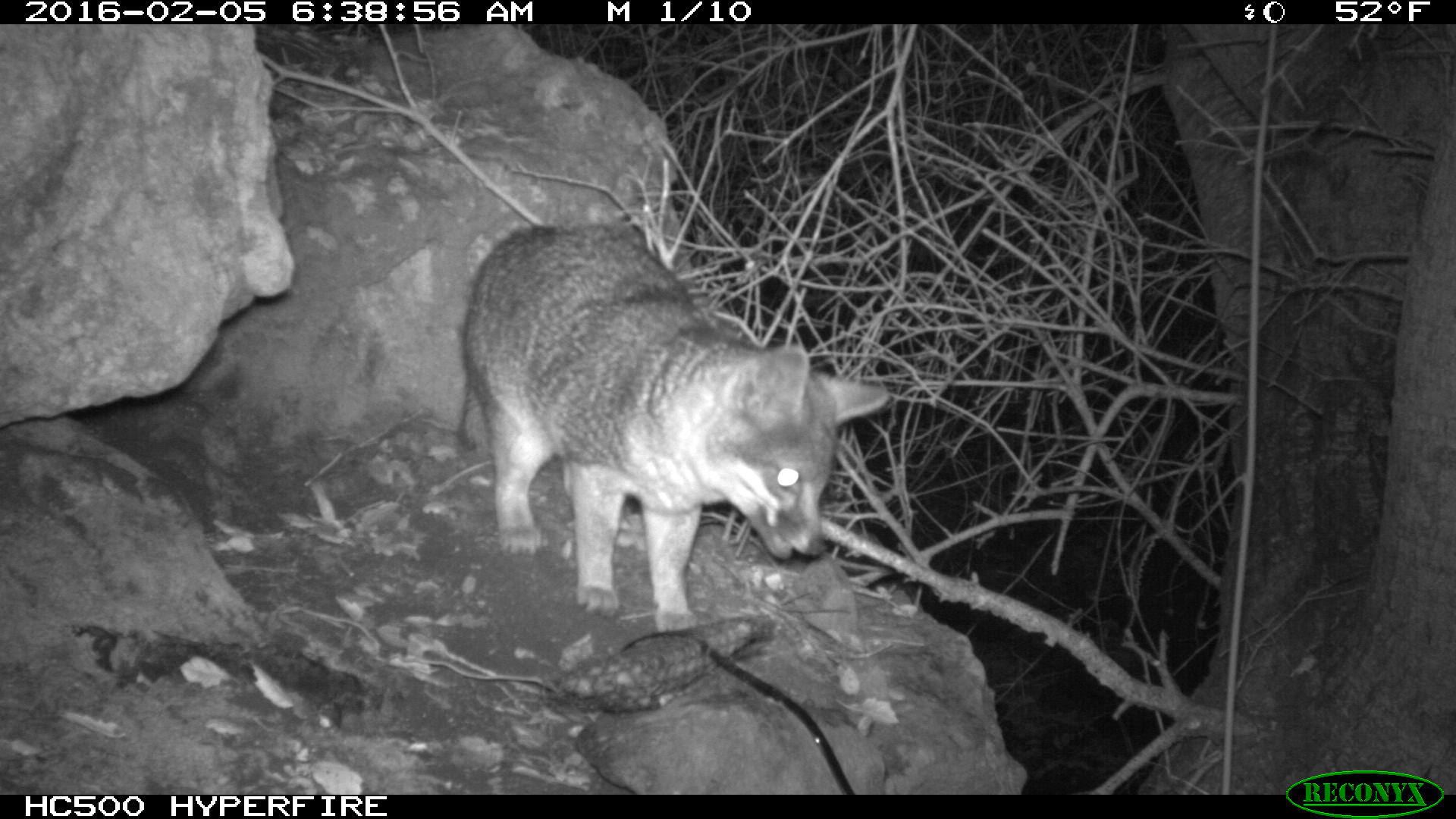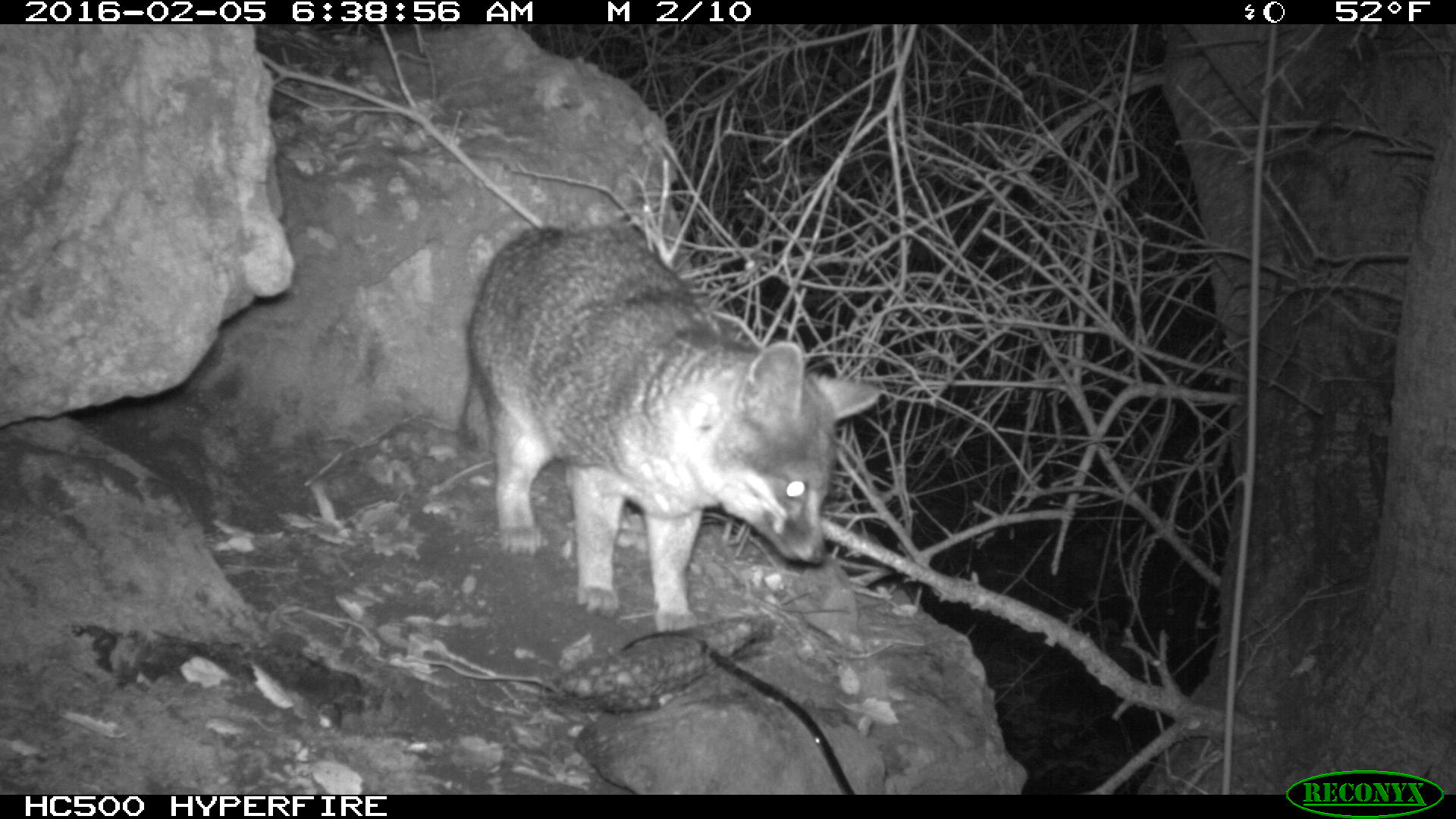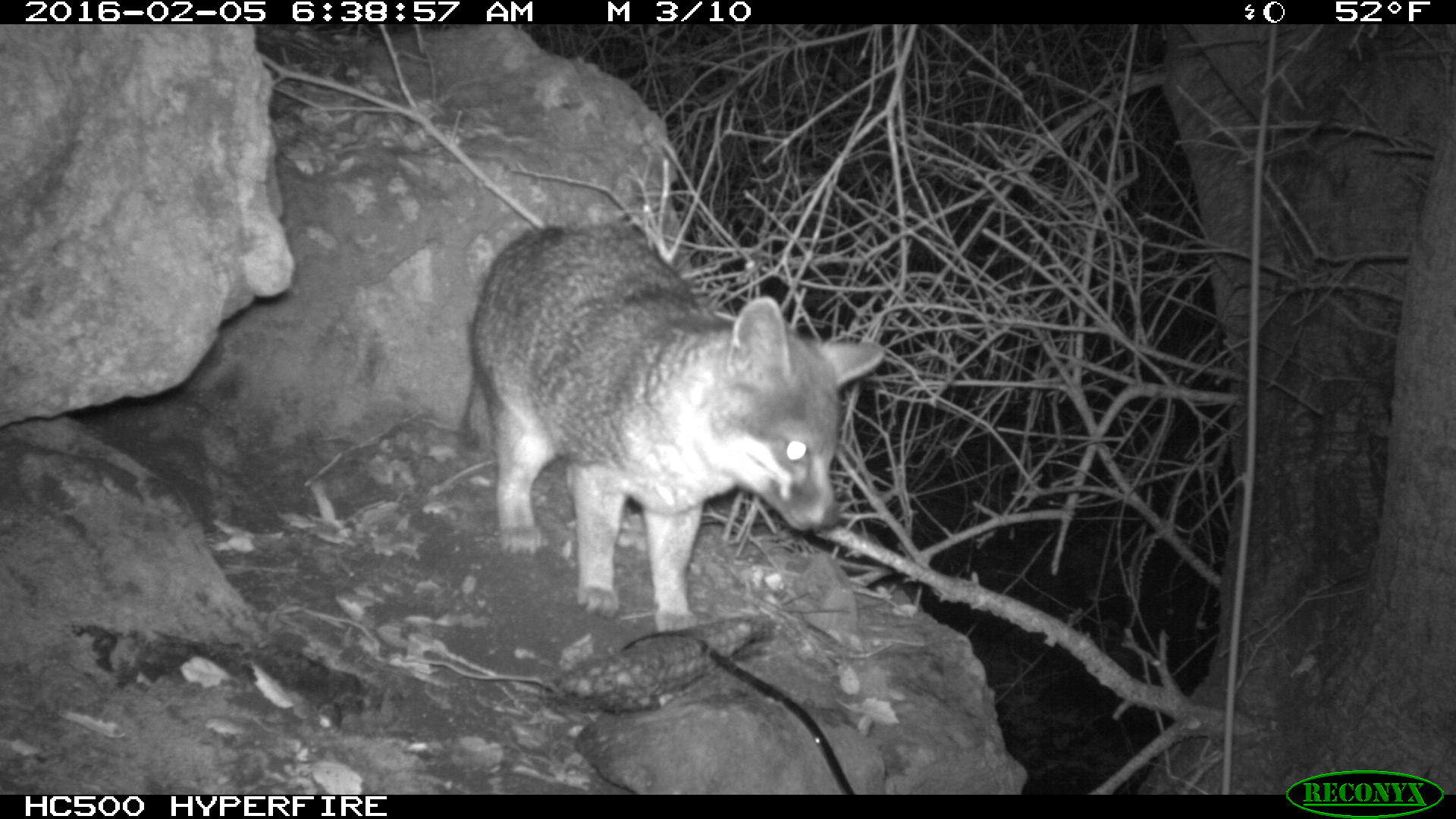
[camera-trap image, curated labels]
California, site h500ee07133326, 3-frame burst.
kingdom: Animalia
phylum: Chordata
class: Mammalia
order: Carnivora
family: Canidae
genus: Urocyon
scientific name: Urocyon littoralis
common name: island fox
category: fox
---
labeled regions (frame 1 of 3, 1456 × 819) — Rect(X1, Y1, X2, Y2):
fox: Rect(460, 224, 889, 635)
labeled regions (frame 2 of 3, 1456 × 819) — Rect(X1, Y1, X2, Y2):
fox: Rect(459, 224, 878, 629)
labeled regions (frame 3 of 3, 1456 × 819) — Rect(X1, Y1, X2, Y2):
fox: Rect(460, 224, 885, 635)